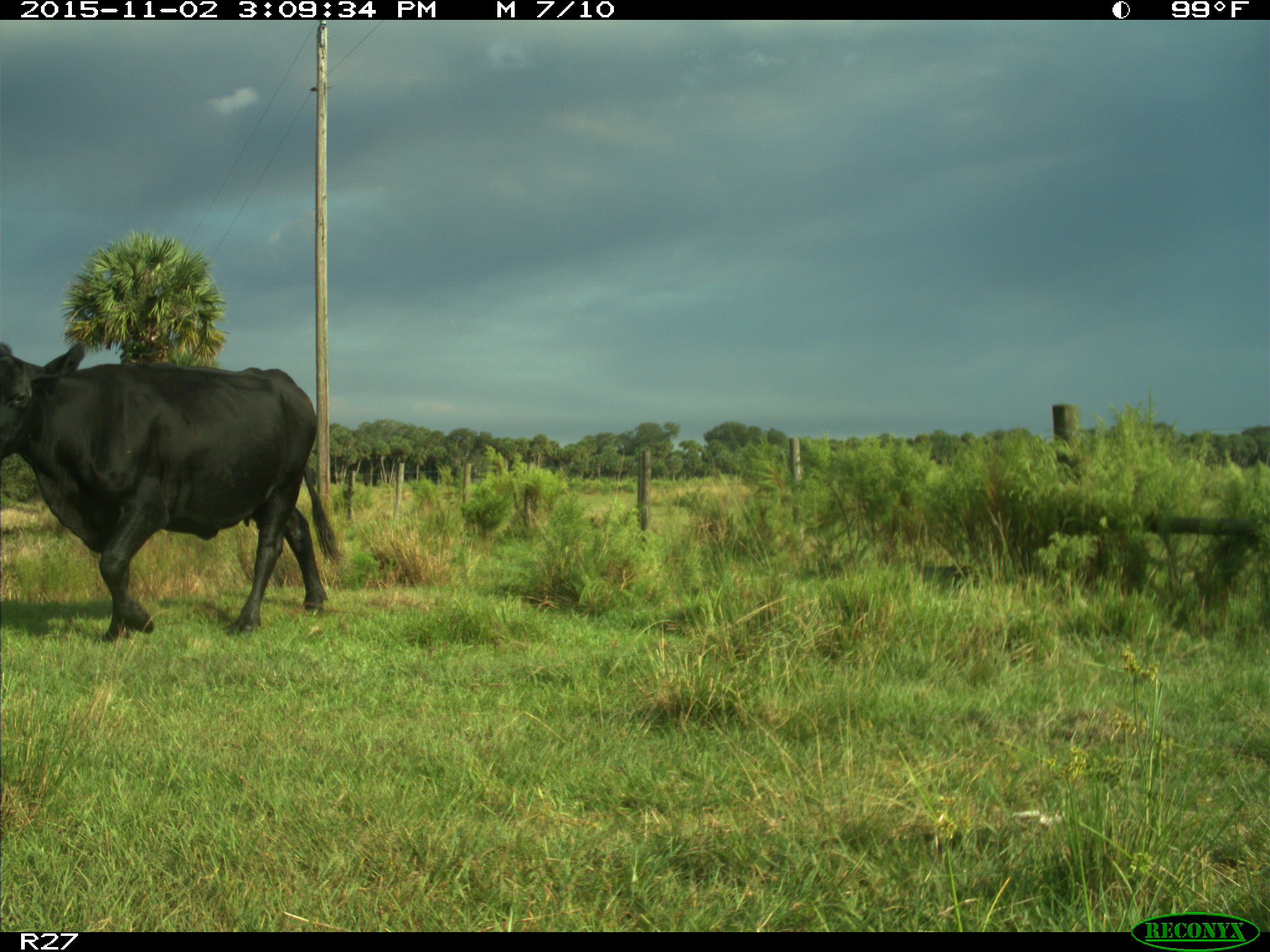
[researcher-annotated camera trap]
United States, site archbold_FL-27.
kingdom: Animalia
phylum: Chordata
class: Mammalia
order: Artiodactyla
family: Bovidae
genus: Bos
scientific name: Bos taurus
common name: domestic cow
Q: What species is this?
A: Bos taurus (domestic cow).